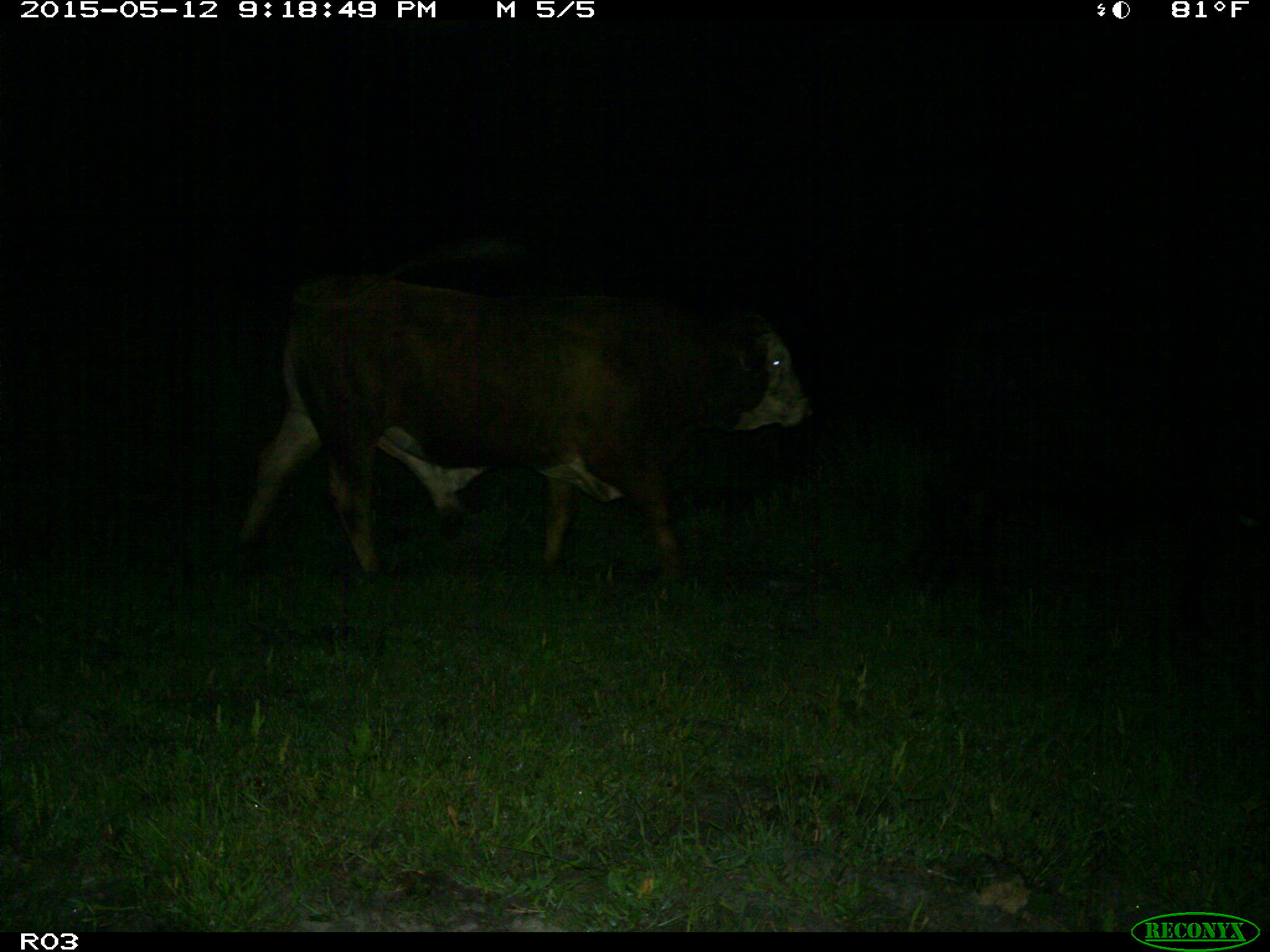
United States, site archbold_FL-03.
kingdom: Animalia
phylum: Chordata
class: Mammalia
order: Artiodactyla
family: Bovidae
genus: Bos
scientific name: Bos taurus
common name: domestic cow